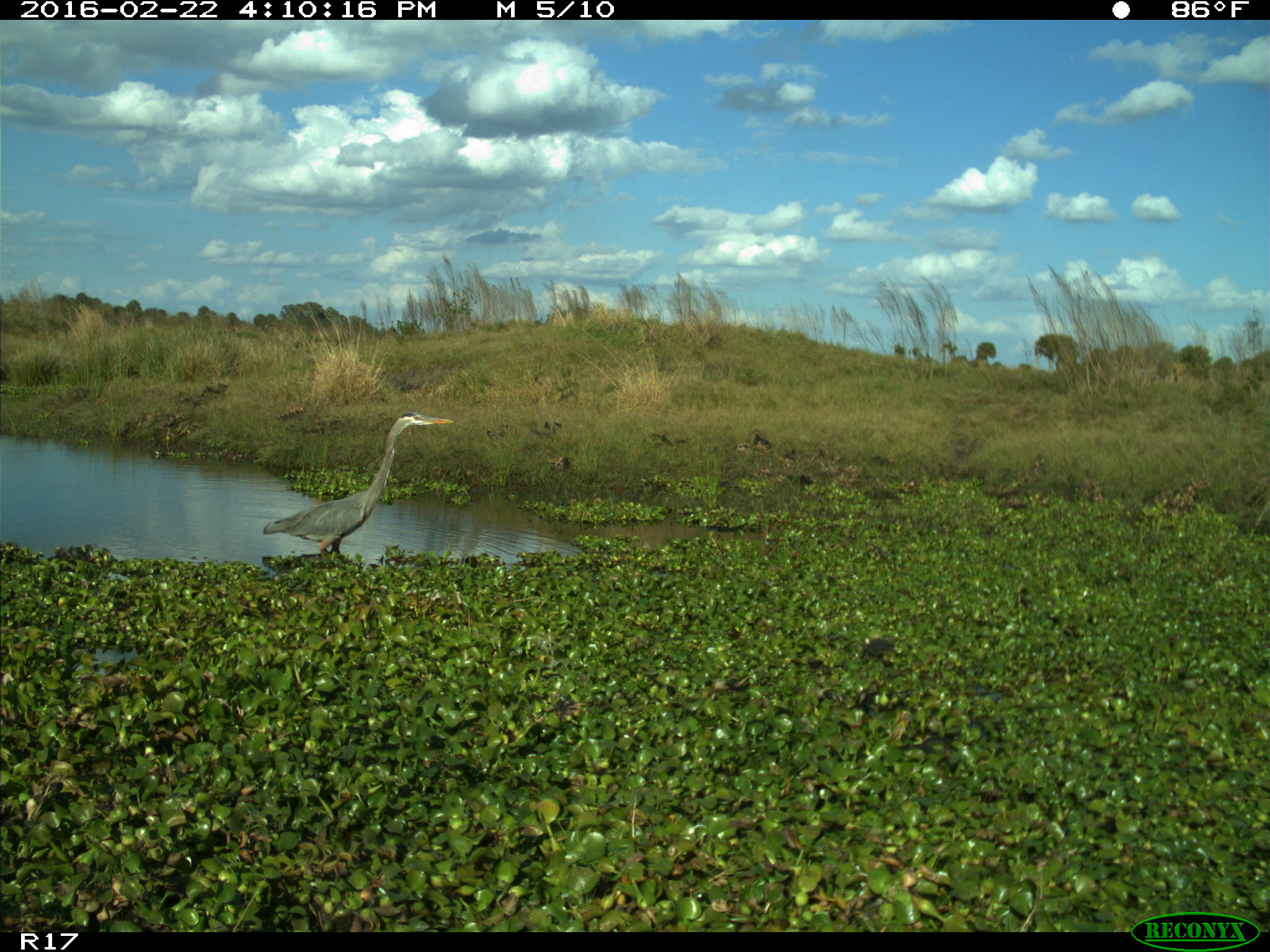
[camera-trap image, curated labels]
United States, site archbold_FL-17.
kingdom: Animalia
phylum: Chordata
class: Aves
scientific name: Aves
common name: birds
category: unidentified bird